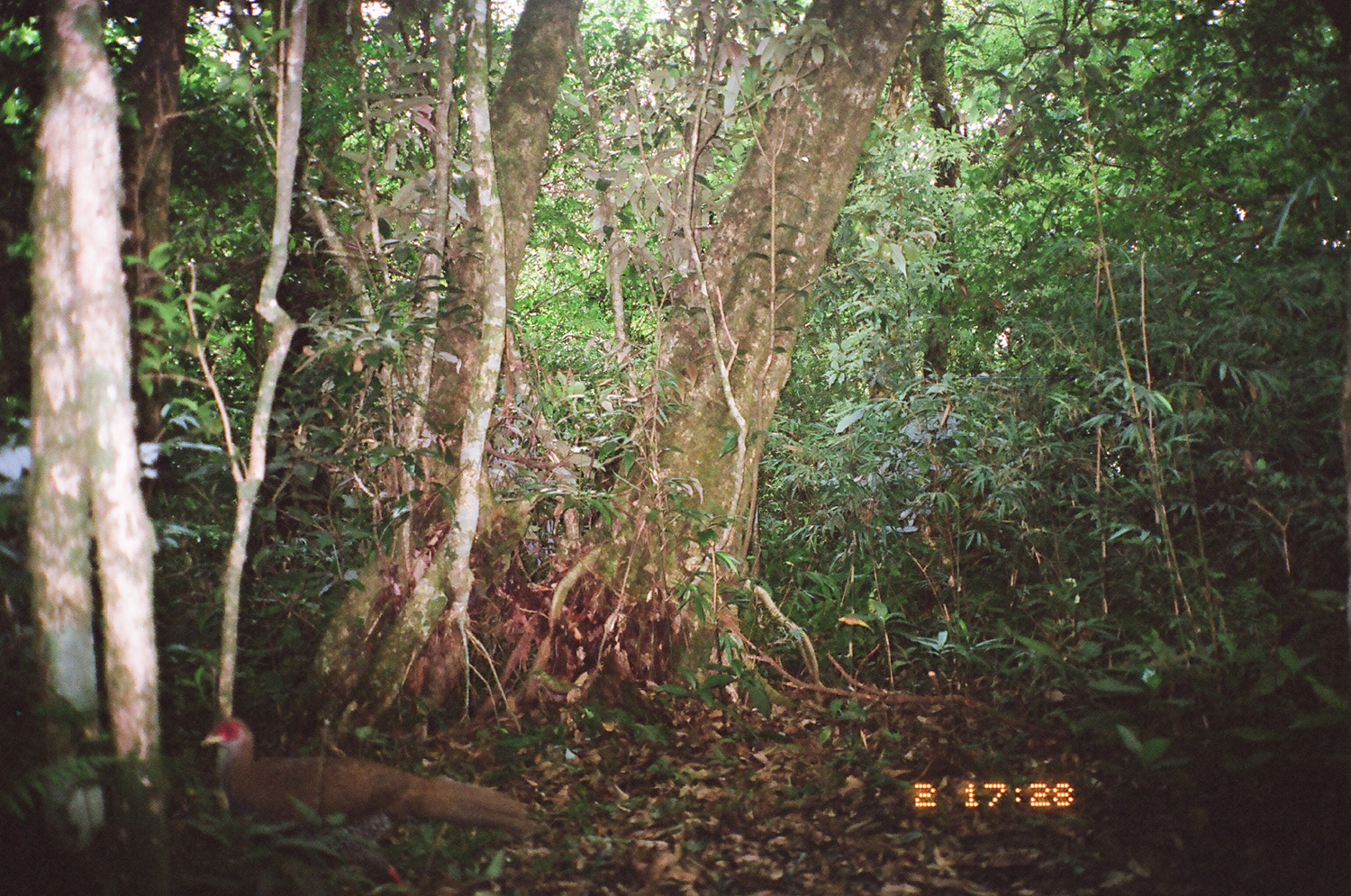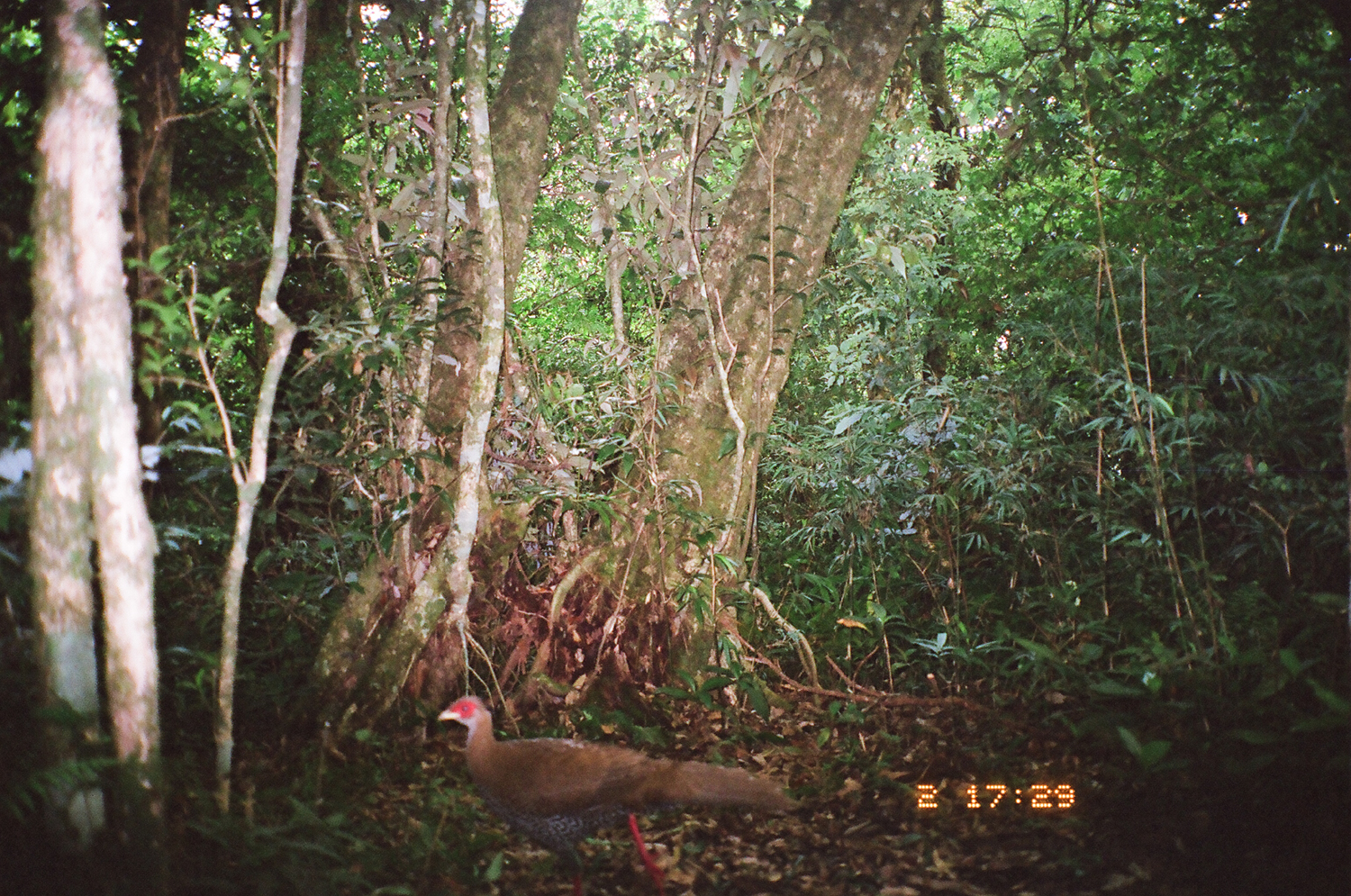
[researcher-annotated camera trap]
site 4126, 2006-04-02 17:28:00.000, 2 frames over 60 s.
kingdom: Animalia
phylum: Chordata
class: Aves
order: Galliformes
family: Phasianidae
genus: Lophura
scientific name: Lophura nycthemera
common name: silver pheasant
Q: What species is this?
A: Lophura nycthemera (silver pheasant).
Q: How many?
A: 1.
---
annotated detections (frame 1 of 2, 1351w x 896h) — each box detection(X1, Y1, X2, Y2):
lophura nycthemera: detection(198, 713, 533, 879)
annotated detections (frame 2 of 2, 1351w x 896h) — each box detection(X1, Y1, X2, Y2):
lophura nycthemera: detection(434, 687, 795, 891)